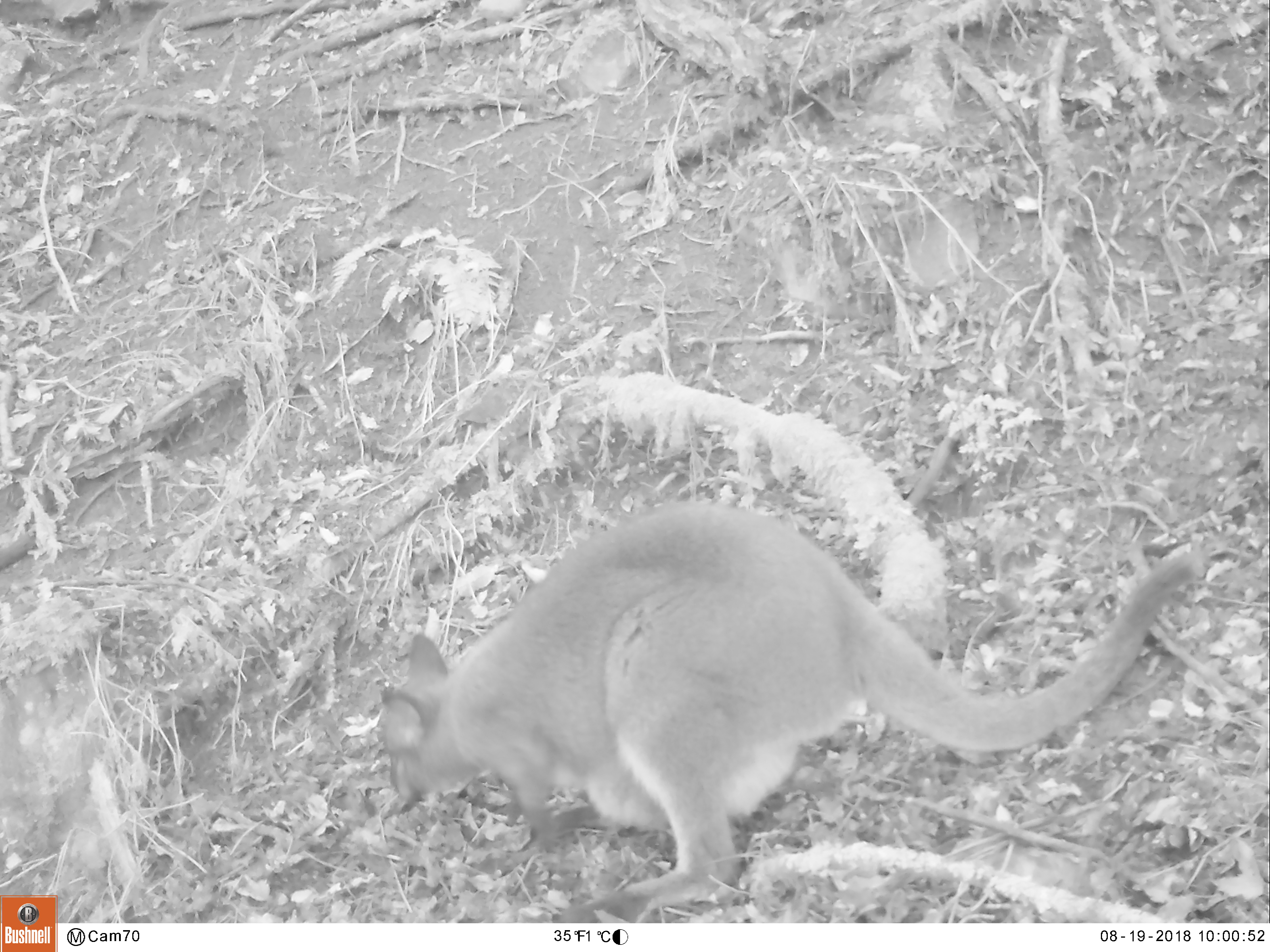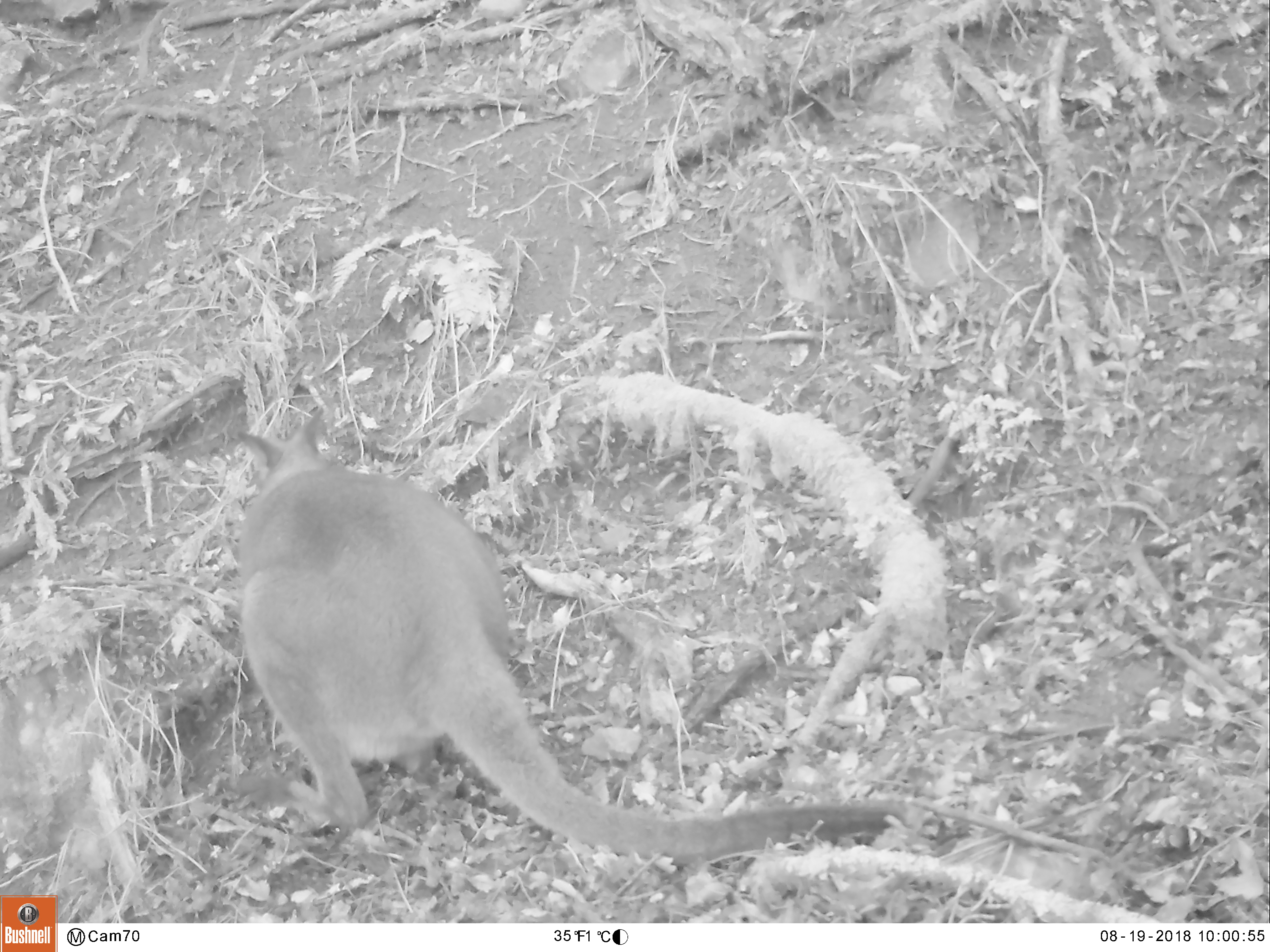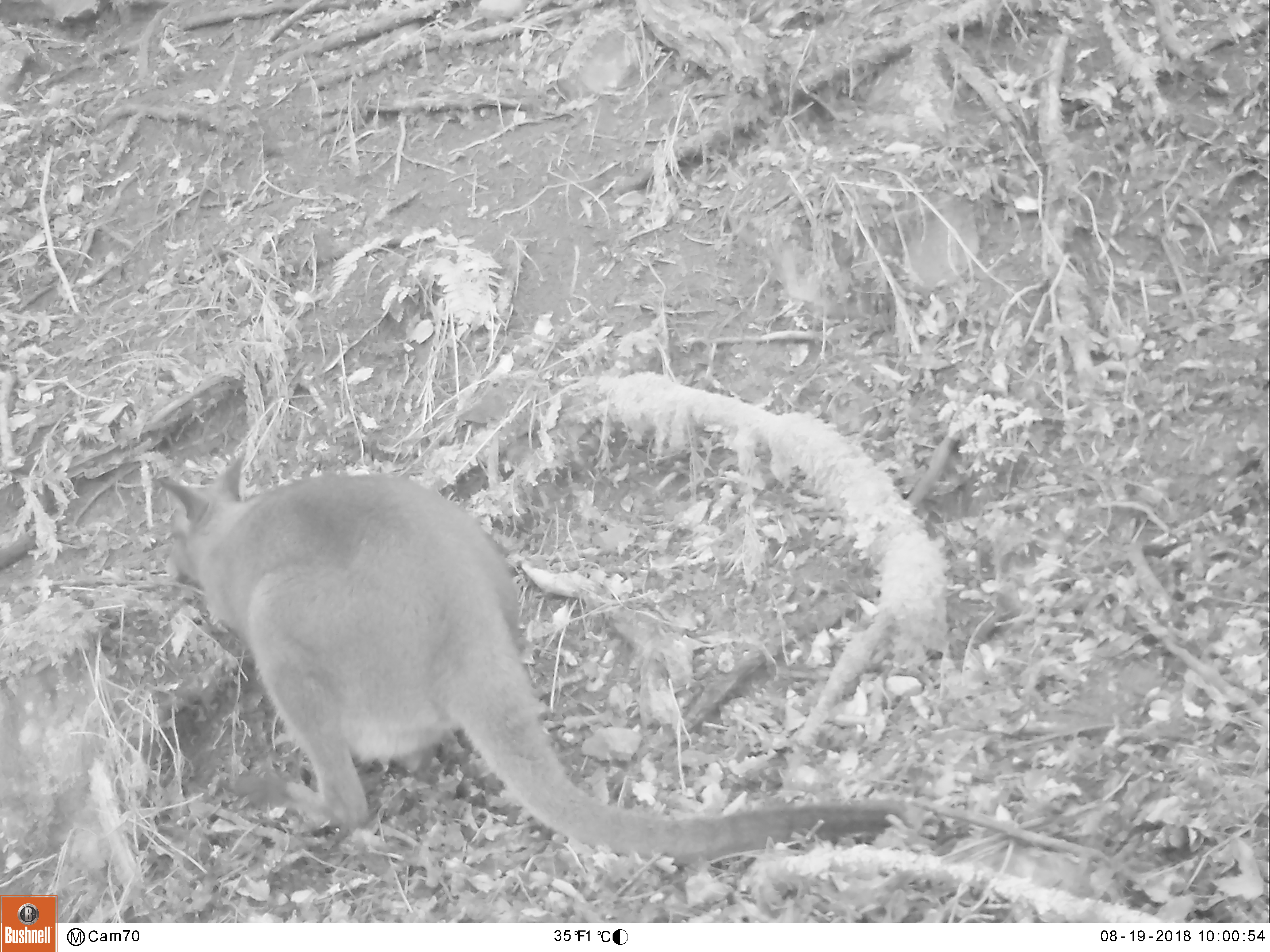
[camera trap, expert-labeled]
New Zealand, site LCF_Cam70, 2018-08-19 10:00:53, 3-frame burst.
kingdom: Animalia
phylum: Chordata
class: Mammalia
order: Diprotodontia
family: Macropodidae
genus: Notamacropus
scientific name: Notamacropus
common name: wallaby